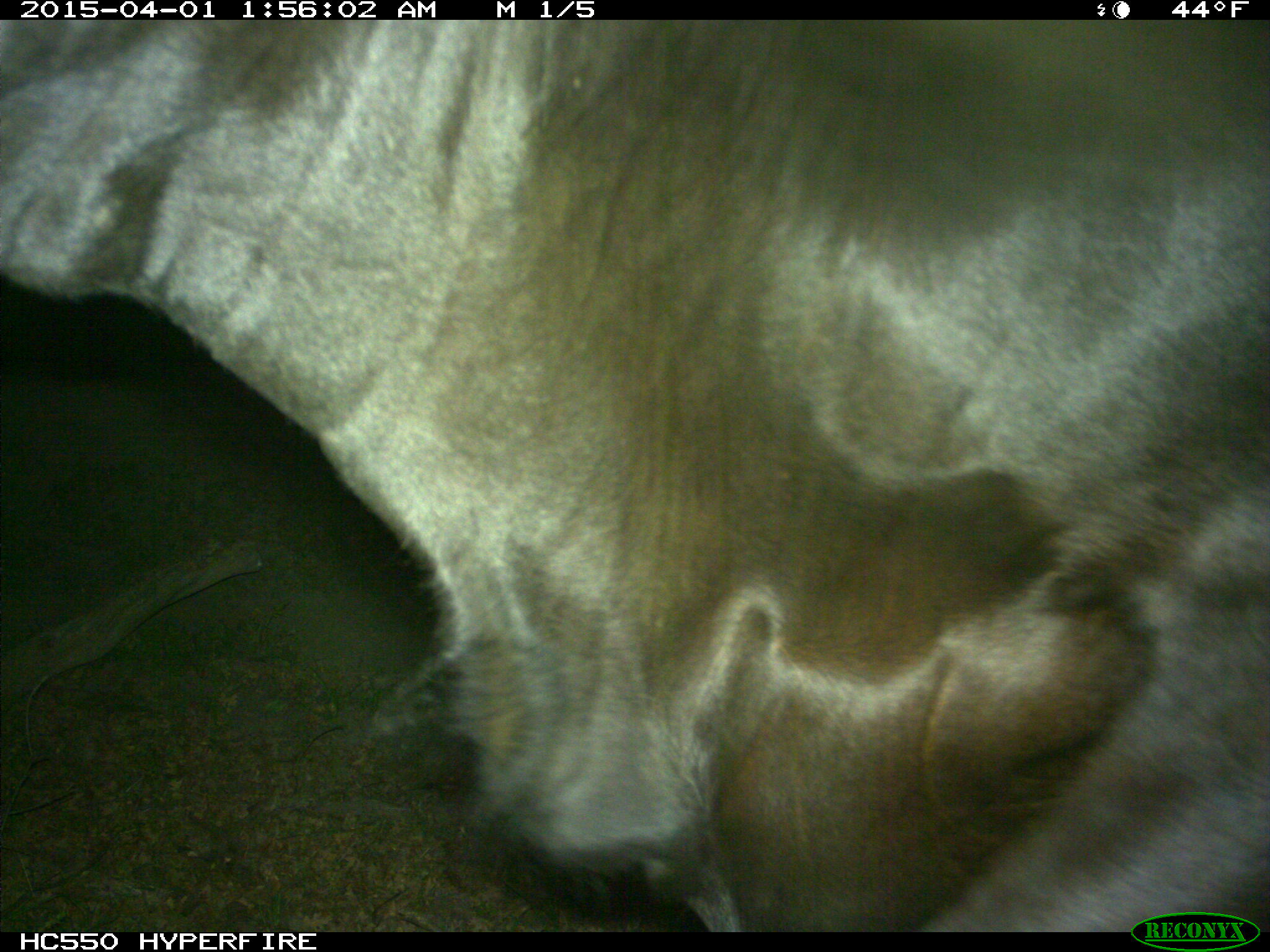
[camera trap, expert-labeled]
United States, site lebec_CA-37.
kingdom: Animalia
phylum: Chordata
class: Mammalia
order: Artiodactyla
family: Bovidae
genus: Bos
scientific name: Bos taurus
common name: domestic cow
Bos taurus (domestic cow).